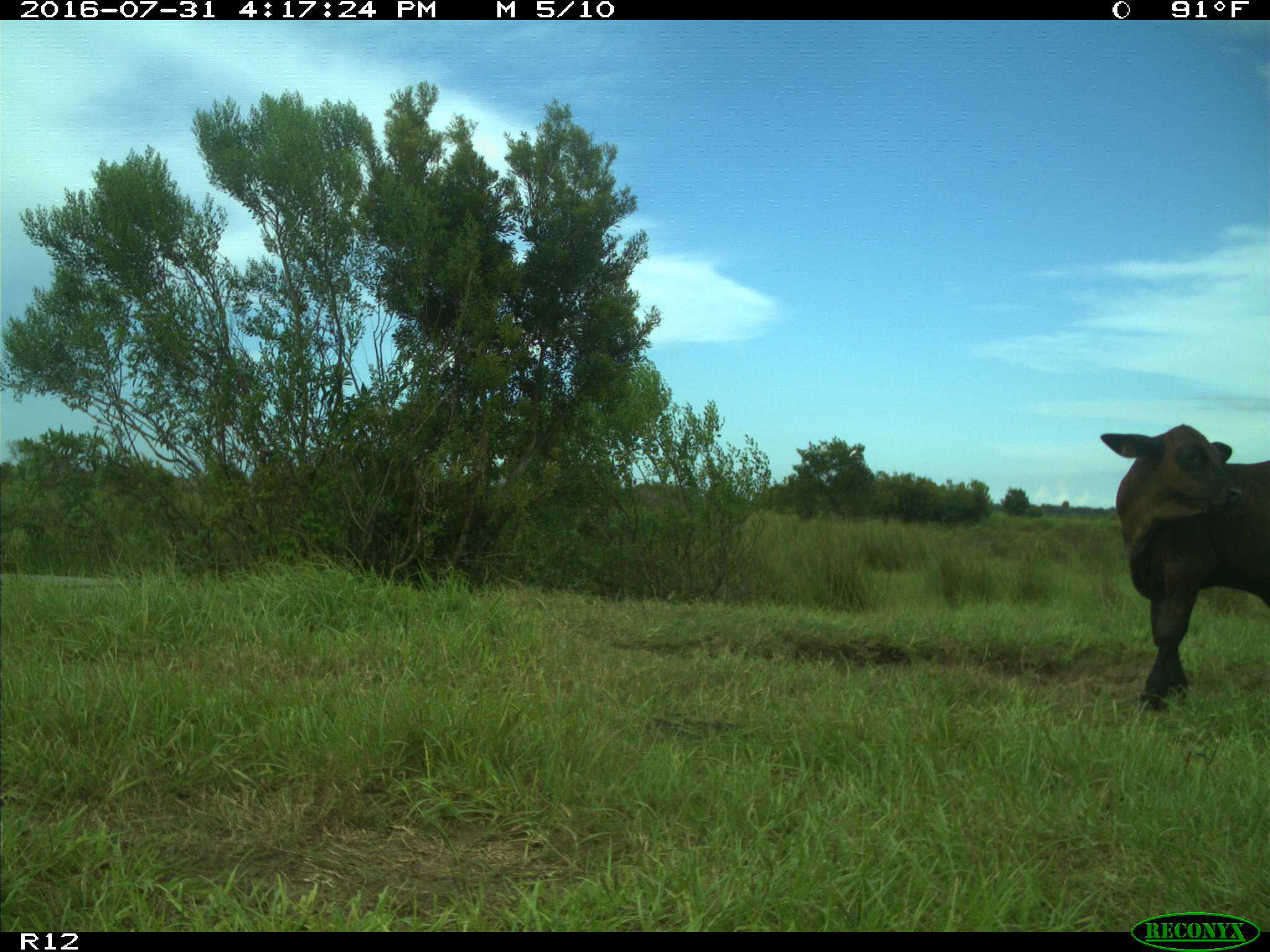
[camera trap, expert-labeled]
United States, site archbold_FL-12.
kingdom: Animalia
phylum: Chordata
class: Mammalia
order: Artiodactyla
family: Bovidae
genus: Bos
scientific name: Bos taurus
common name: domestic cow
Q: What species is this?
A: Bos taurus (domestic cow).